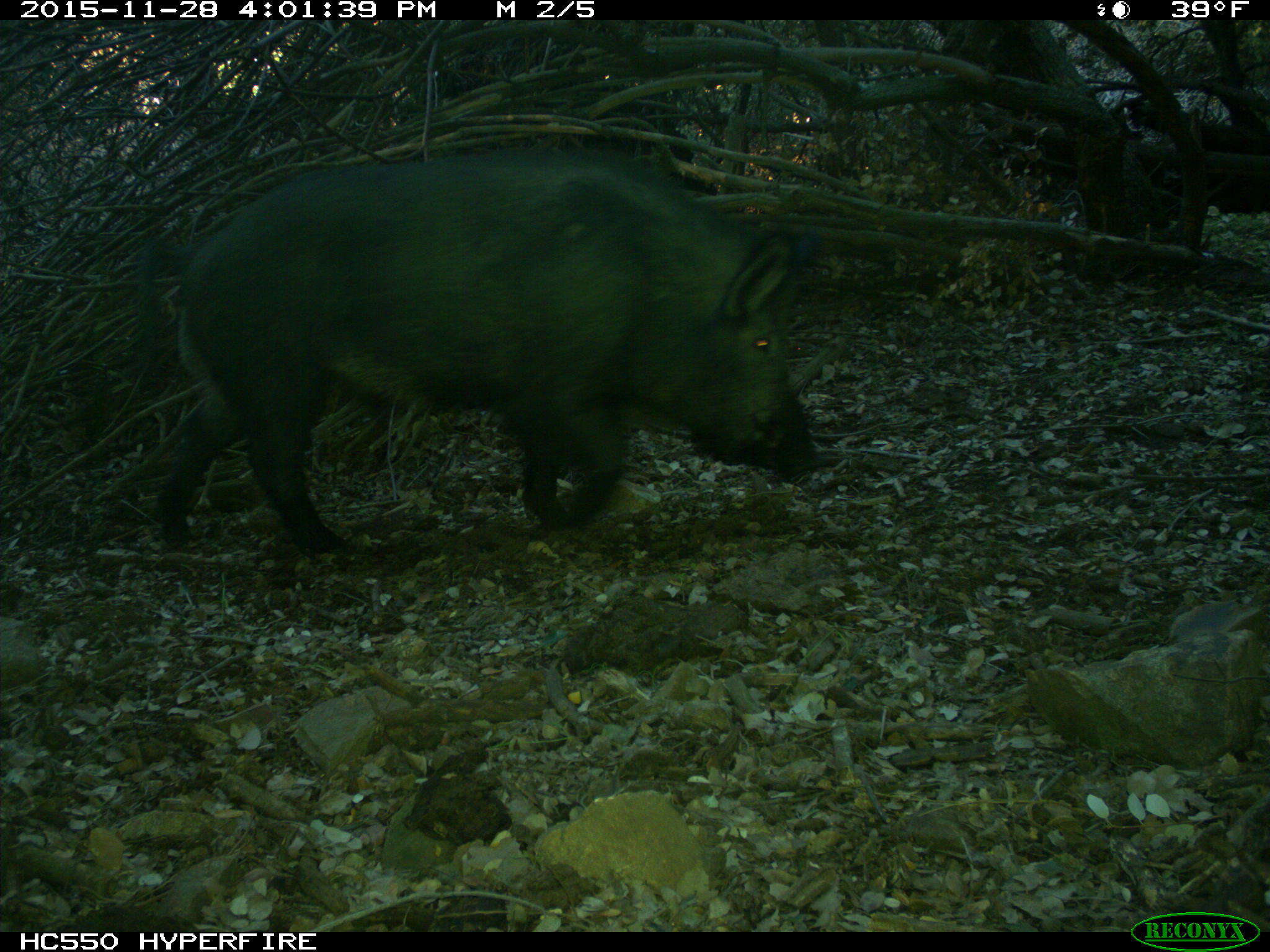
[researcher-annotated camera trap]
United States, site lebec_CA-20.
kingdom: Animalia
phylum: Chordata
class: Mammalia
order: Artiodactyla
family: Suidae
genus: Sus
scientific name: Sus scrofa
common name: wild boar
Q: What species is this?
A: Sus scrofa (wild boar).